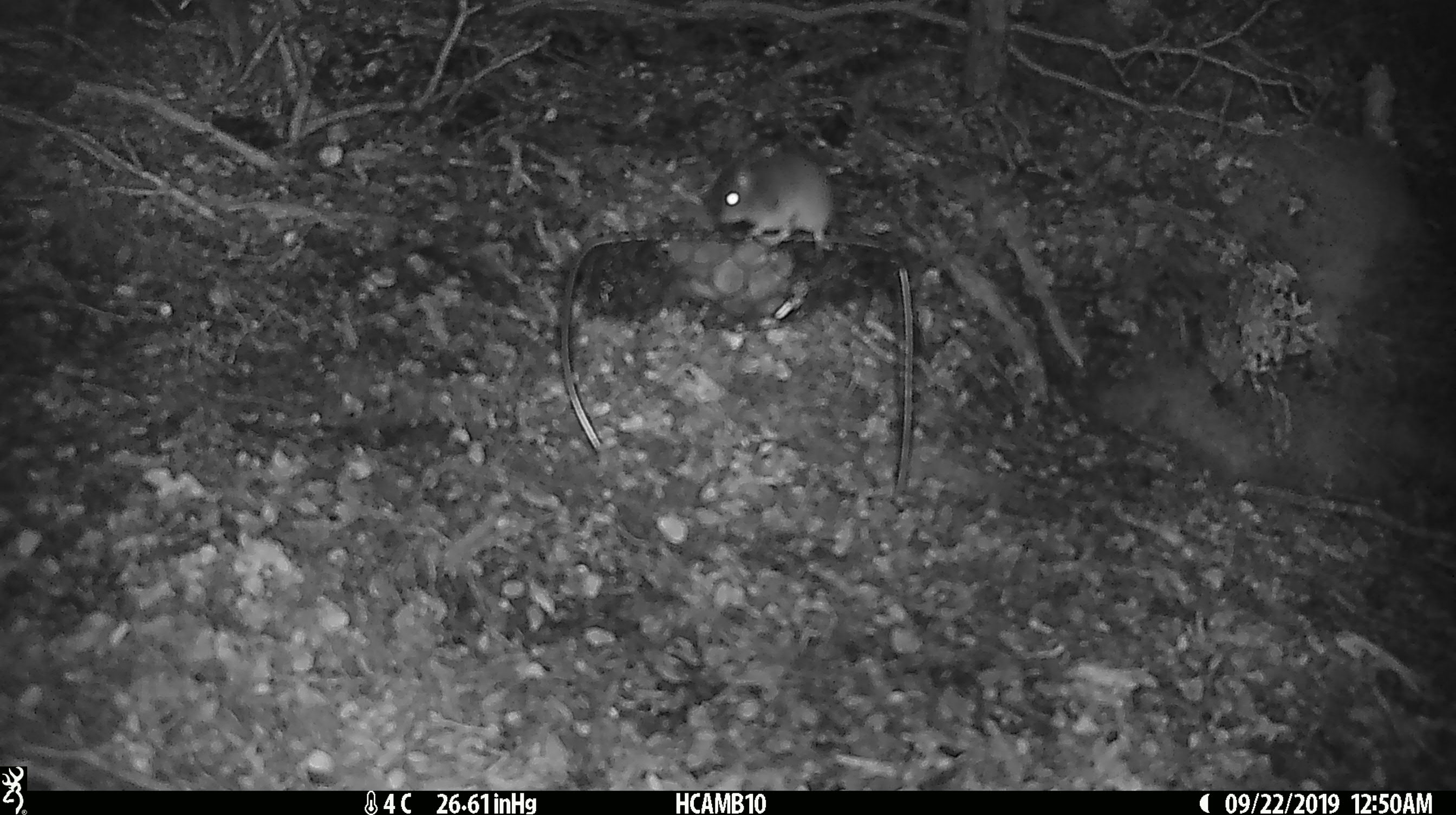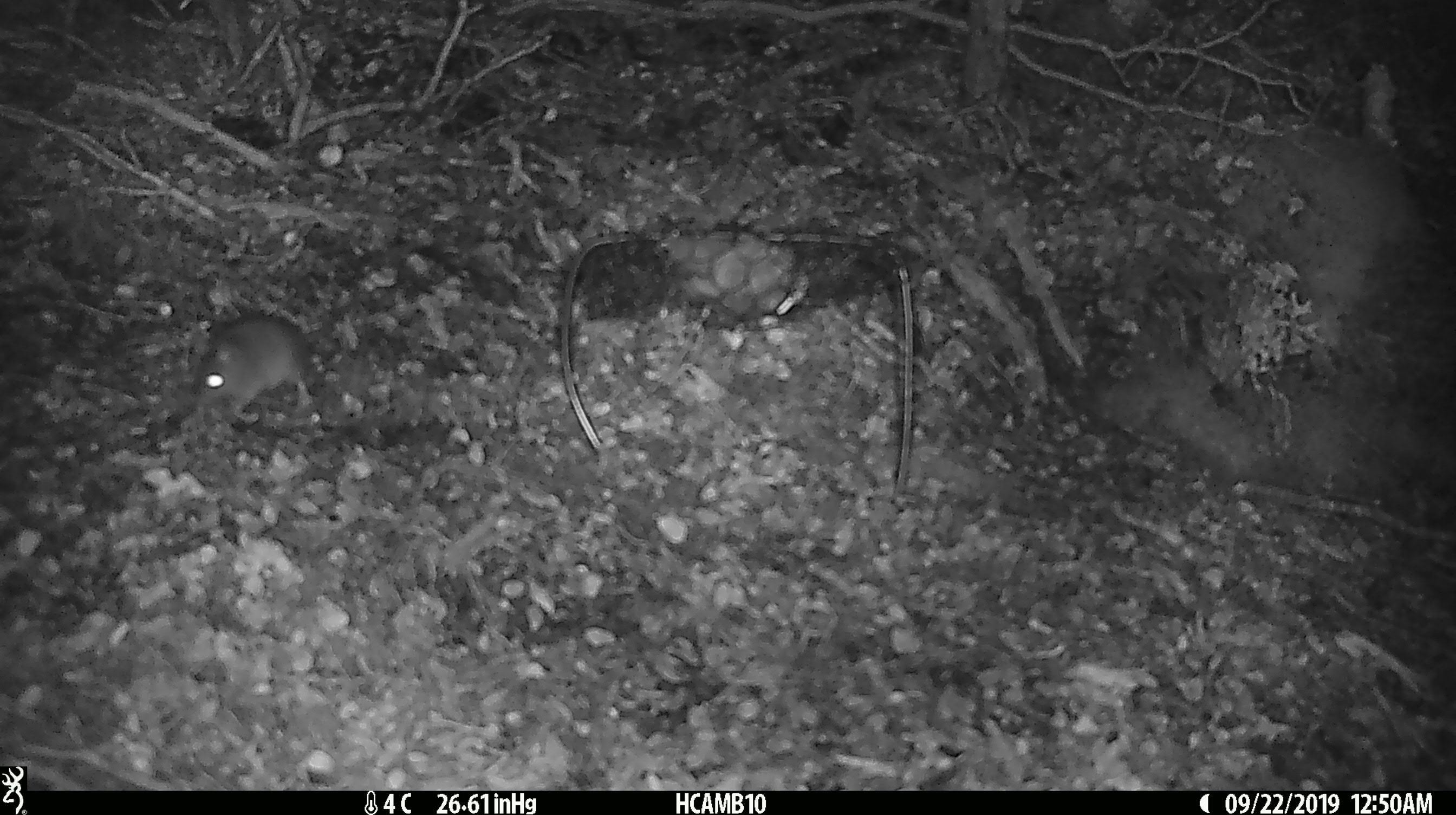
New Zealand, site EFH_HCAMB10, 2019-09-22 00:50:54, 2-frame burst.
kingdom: Animalia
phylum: Chordata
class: Mammalia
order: Rodentia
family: Muridae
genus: Mus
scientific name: Mus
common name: mouse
Mouse (Mus).